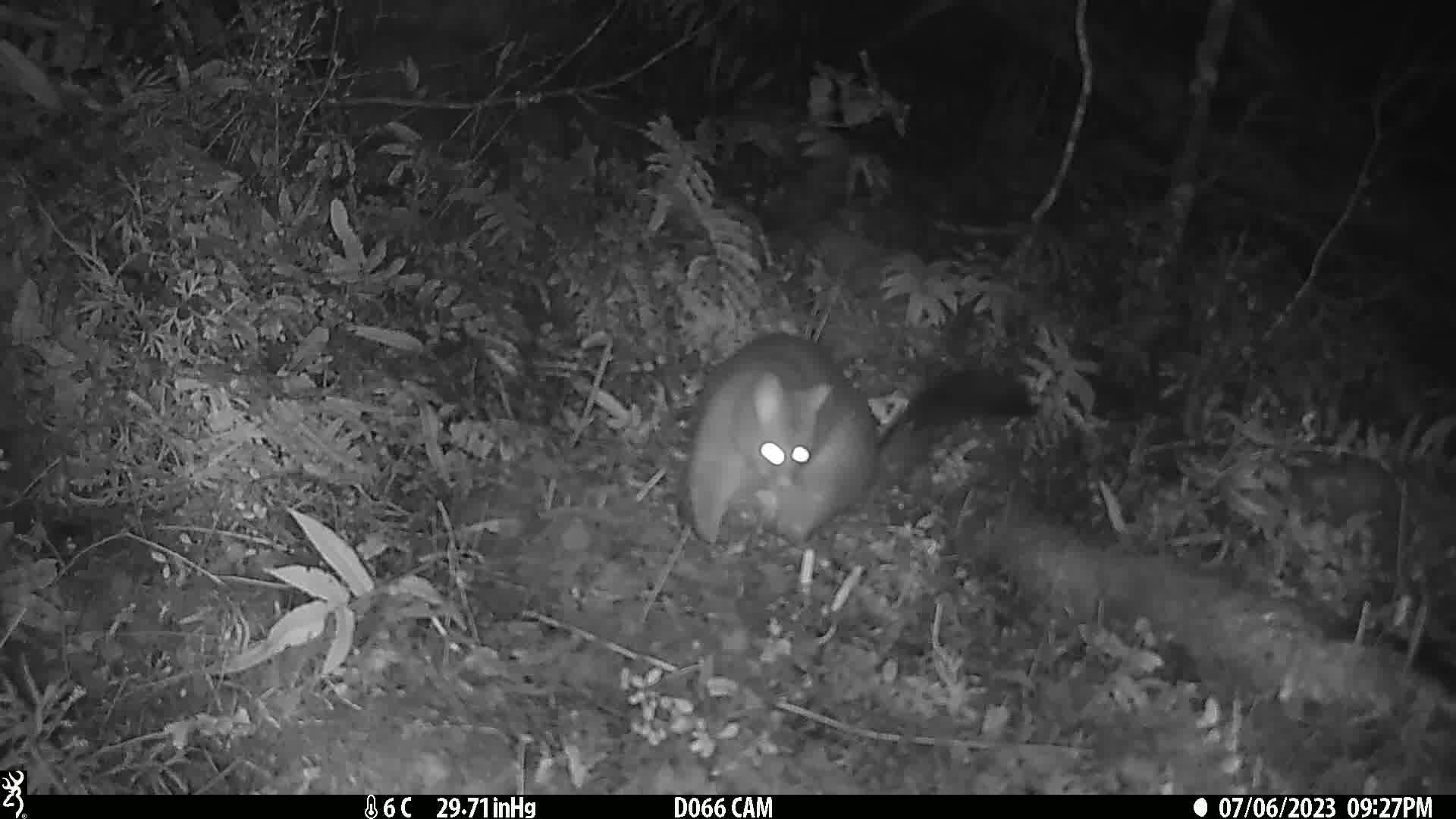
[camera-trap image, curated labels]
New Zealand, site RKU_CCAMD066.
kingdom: Animalia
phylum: Chordata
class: Mammalia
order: Diprotodontia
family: Phalangeridae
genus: Trichosurus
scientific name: Trichosurus vulpecula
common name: common brushtail possum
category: possum